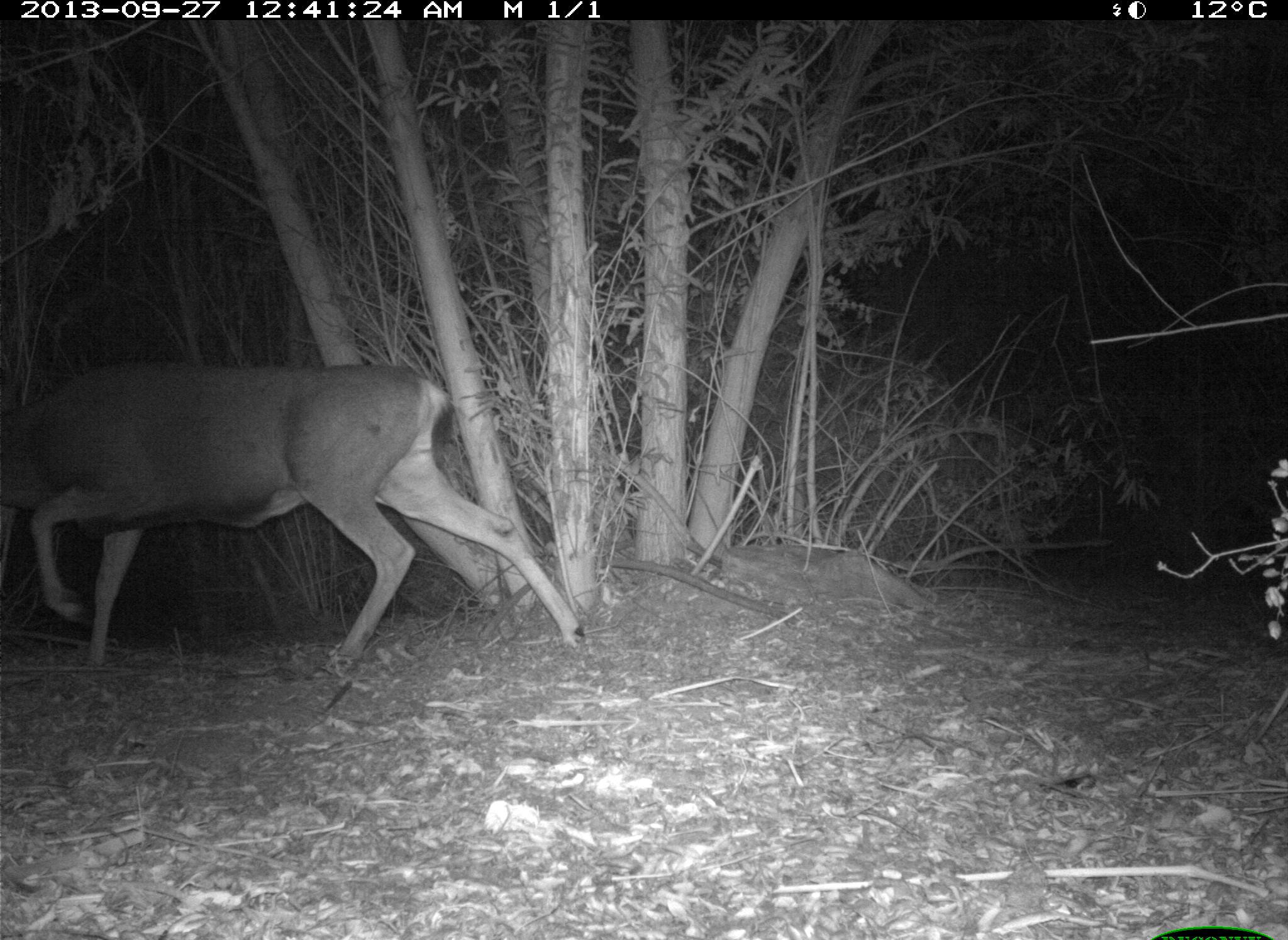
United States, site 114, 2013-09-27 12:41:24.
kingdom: Animalia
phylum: Chordata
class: Mammalia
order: Artiodactyla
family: Cervidae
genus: Odocoileus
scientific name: Odocoileus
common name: deer